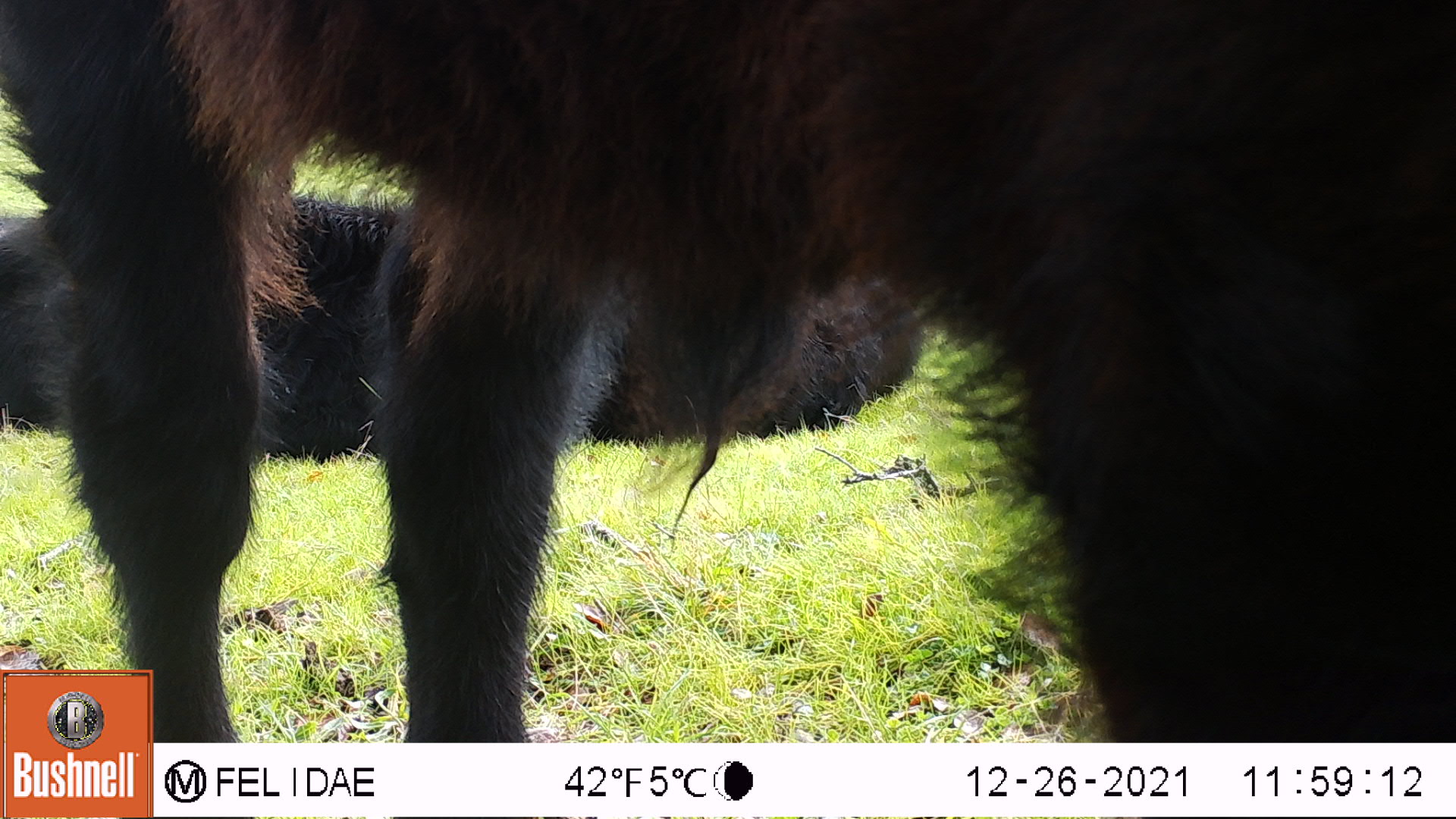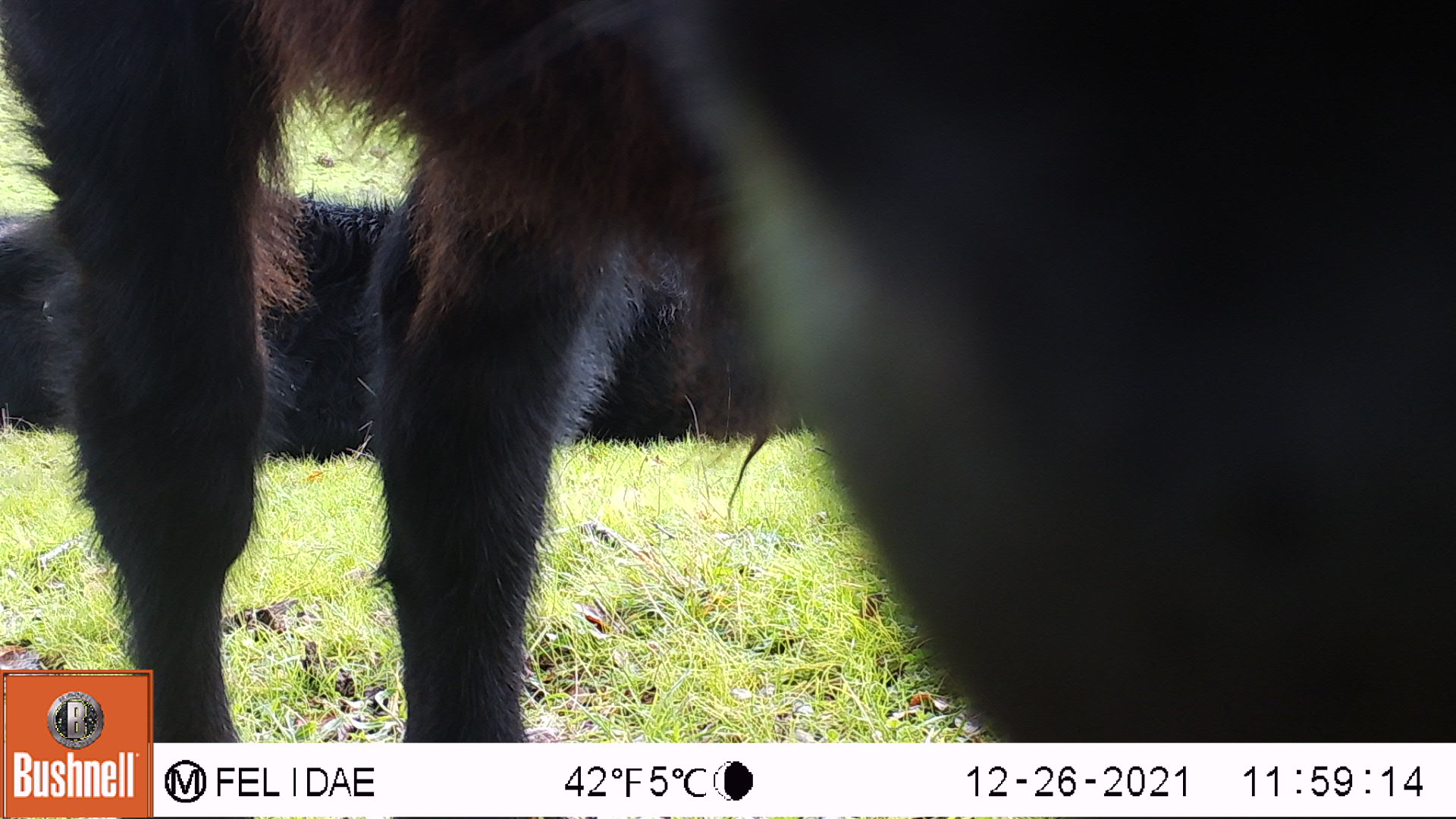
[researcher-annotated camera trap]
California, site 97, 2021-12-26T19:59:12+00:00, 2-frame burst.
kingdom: Animalia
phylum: Chordata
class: Mammalia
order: Artiodactyla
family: Bovidae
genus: Bos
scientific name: Bos taurus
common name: domestic cattle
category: cattle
Cattle (domestic cattle) (Bos taurus).